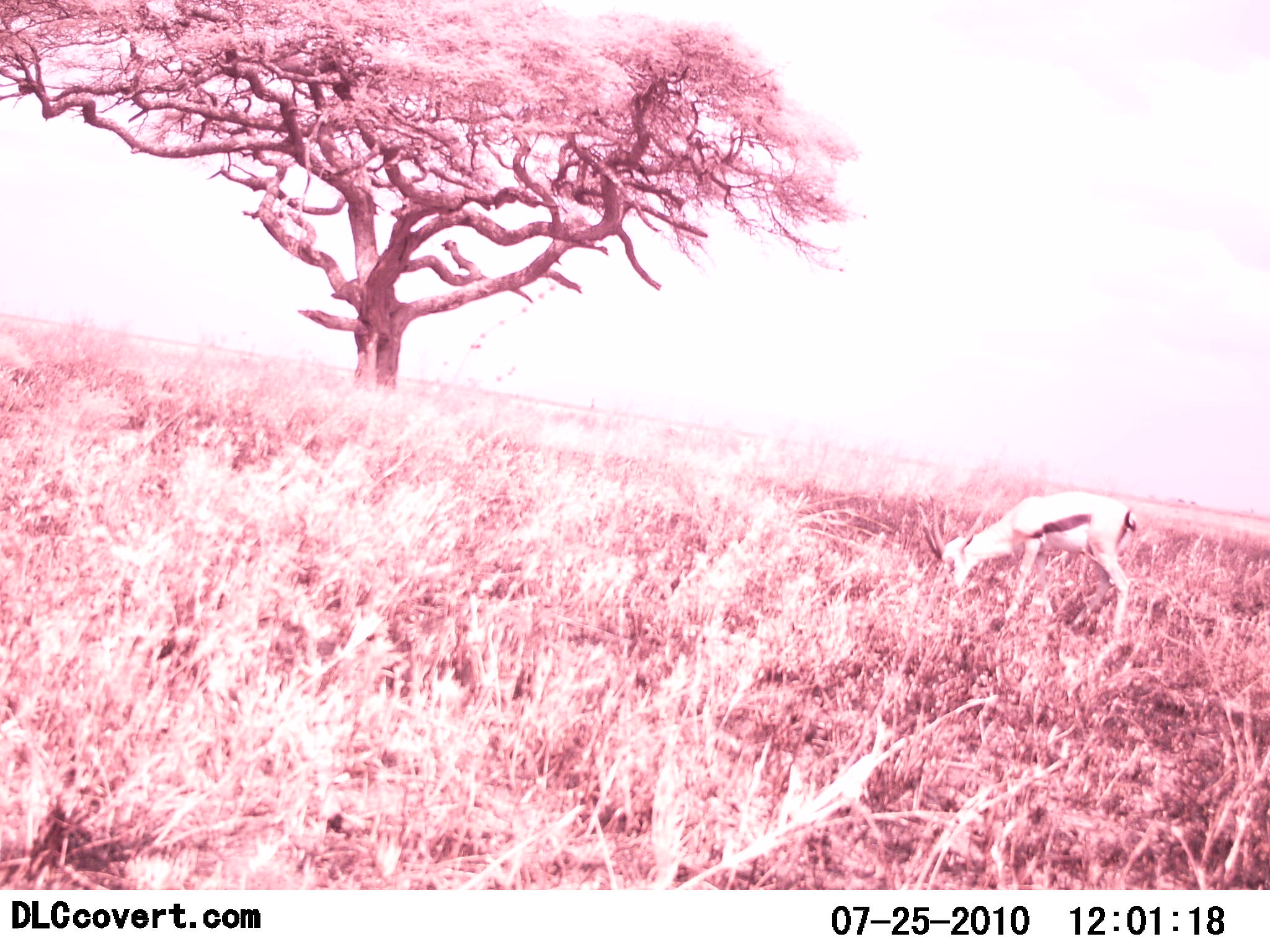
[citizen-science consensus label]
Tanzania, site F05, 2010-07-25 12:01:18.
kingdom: Animalia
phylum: Chordata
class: Mammalia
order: Artiodactyla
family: Bovidae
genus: Eudorcas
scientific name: Eudorcas thomsonii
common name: thomson's gazelle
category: gazellethomsons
Gazellethomsons (thomson's gazelle) (Eudorcas thomsonii), count 1. Behavior (volunteer vote fractions): standing 38%, resting 0%, moving 0%, interacting 0%. Young present (vote fraction): 0%. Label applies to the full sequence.